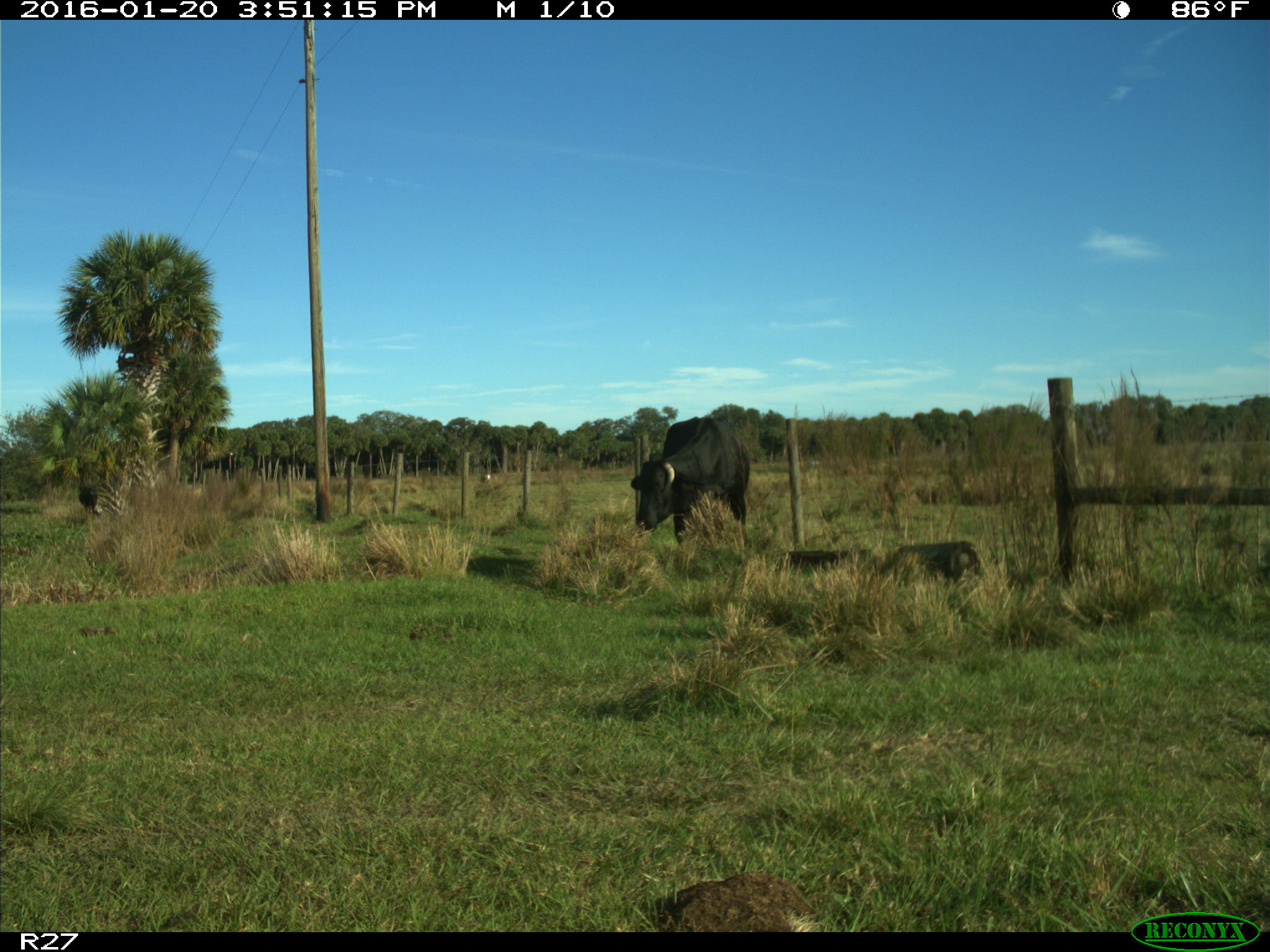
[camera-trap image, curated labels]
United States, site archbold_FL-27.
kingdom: Animalia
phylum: Chordata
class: Mammalia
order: Artiodactyla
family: Bovidae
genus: Bos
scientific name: Bos taurus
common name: domestic cow